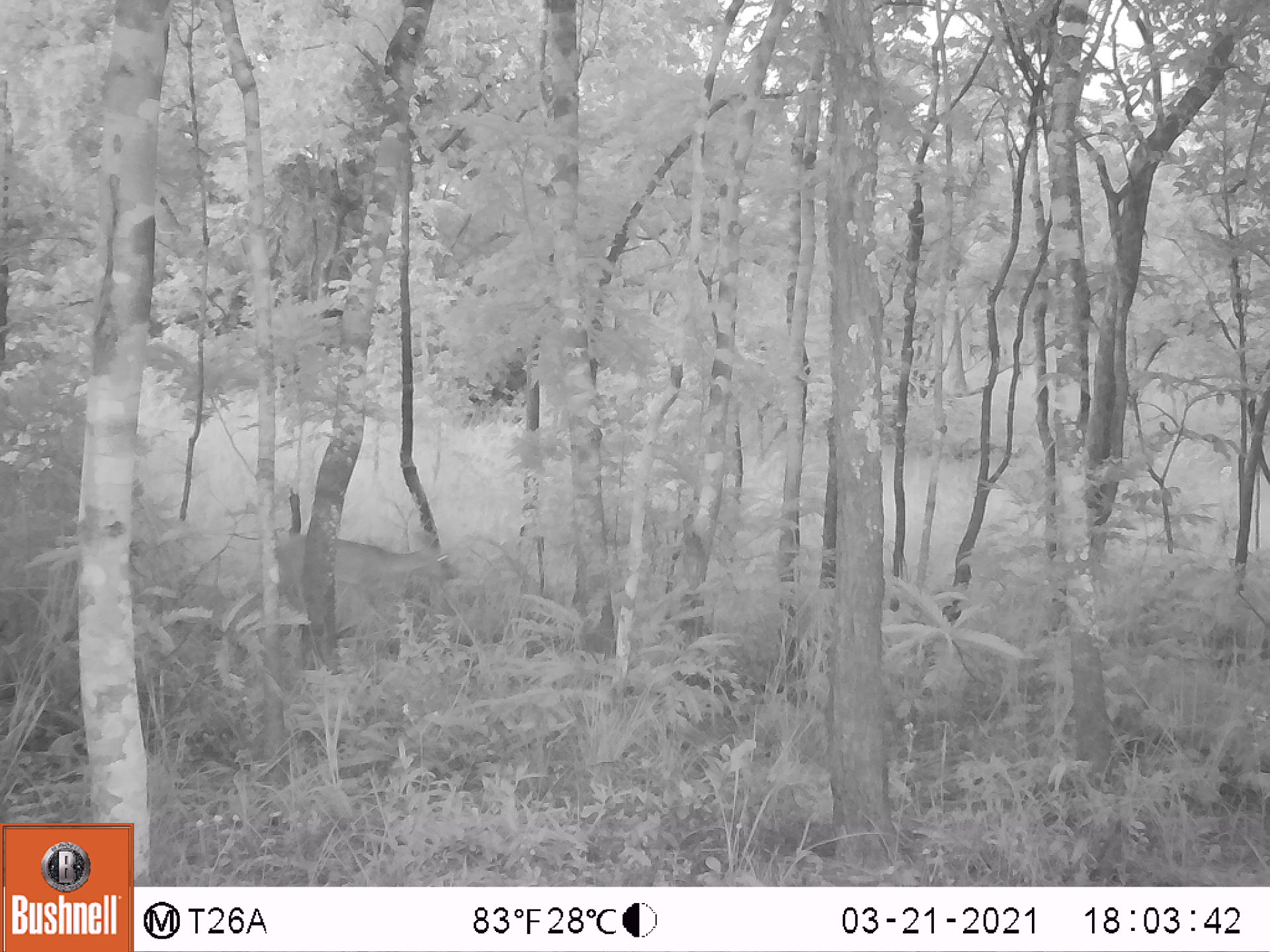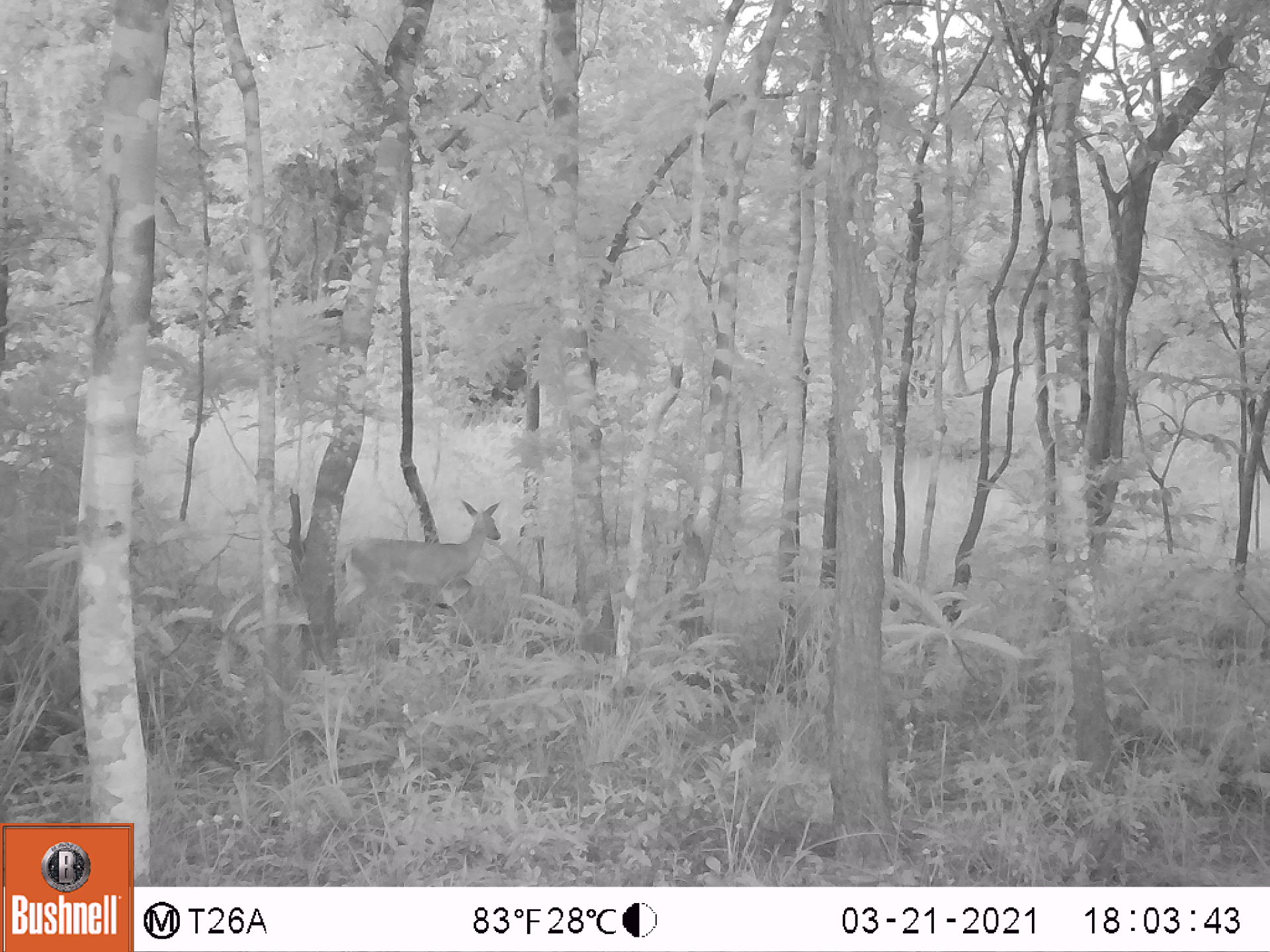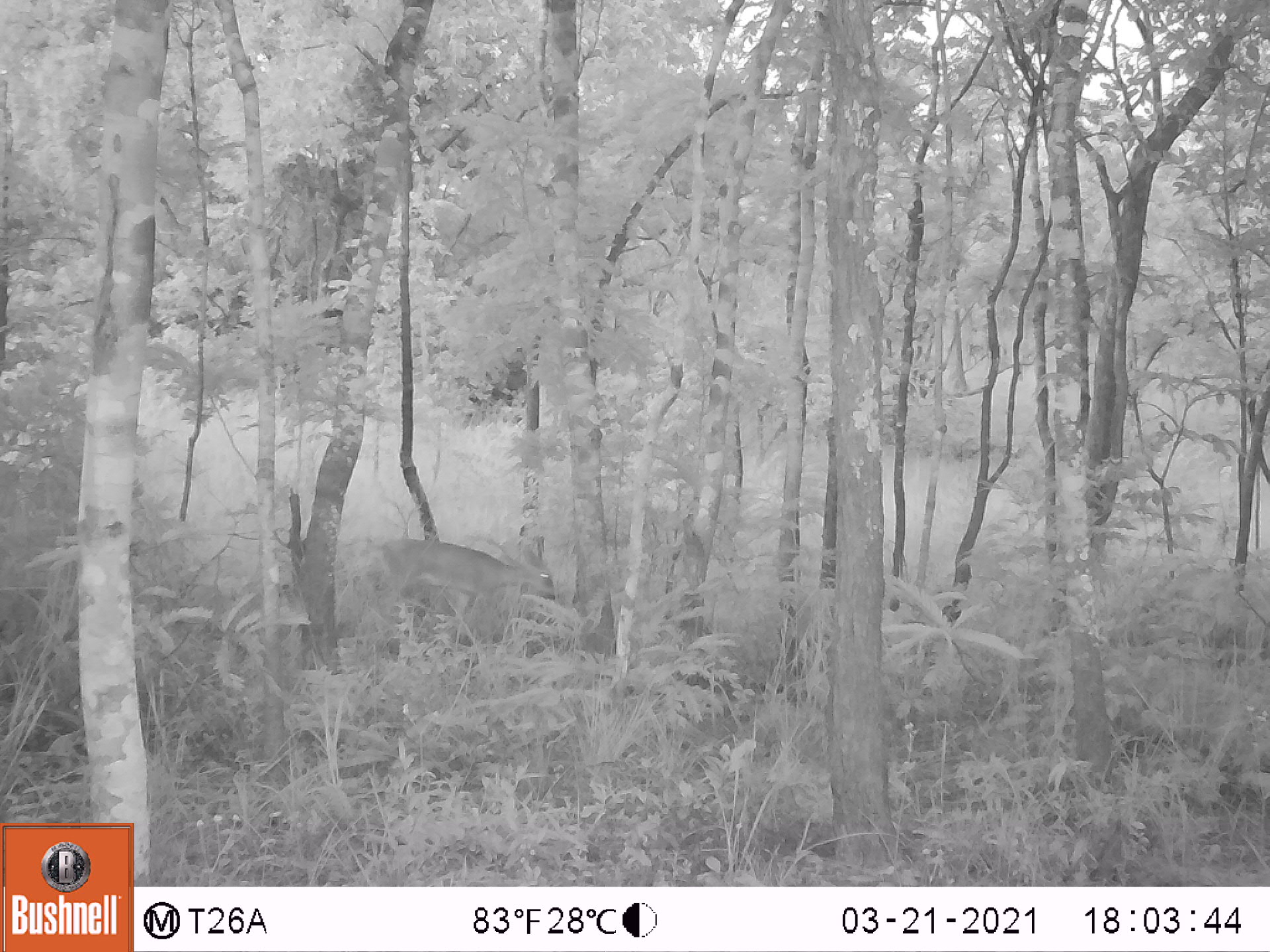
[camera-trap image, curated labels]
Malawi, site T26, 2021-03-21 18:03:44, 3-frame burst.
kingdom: Animalia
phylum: Chordata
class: Mammalia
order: Artiodactyla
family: Bovidae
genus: Sylvicapra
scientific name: Sylvicapra grimmia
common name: common duiker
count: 1